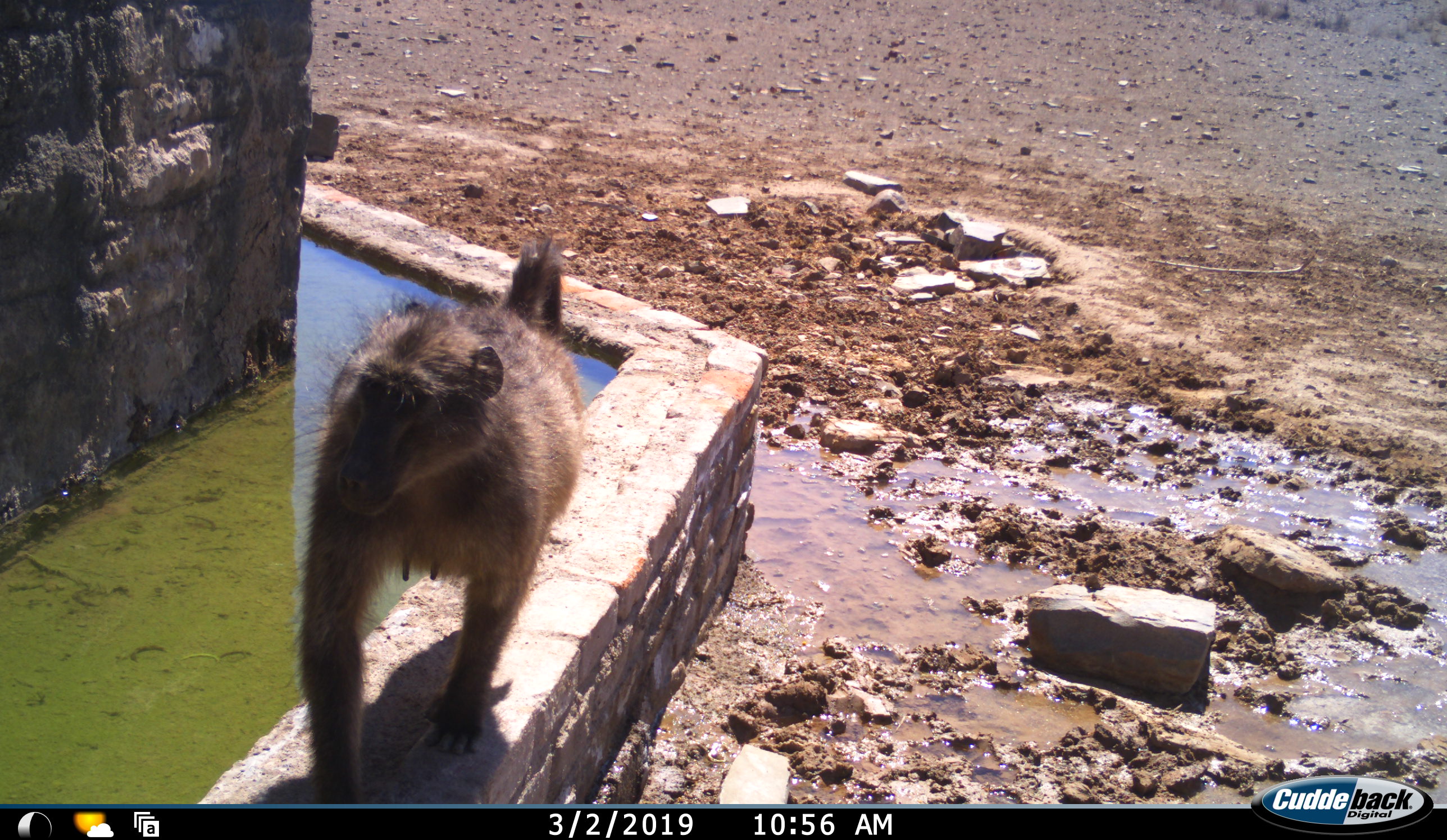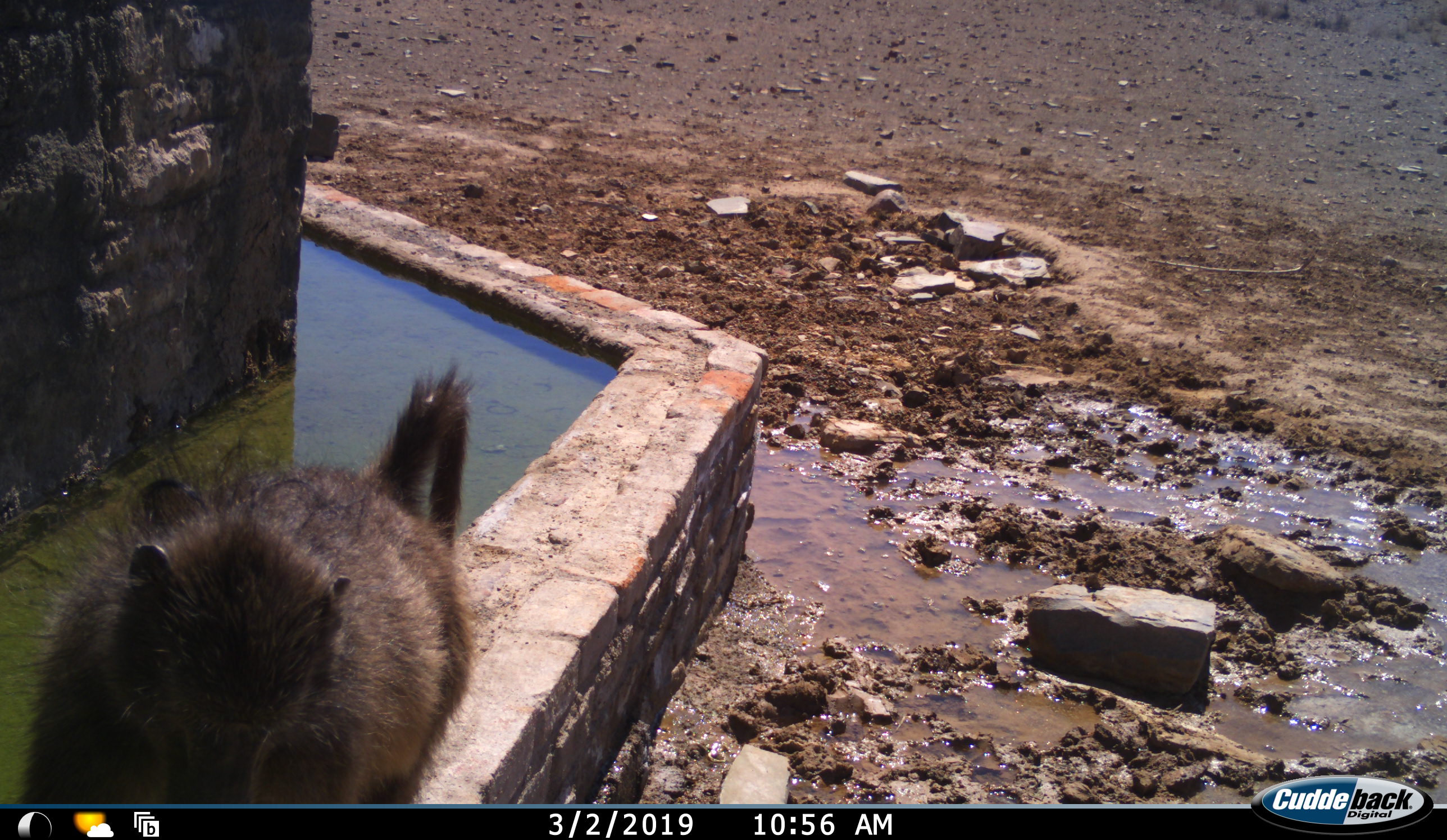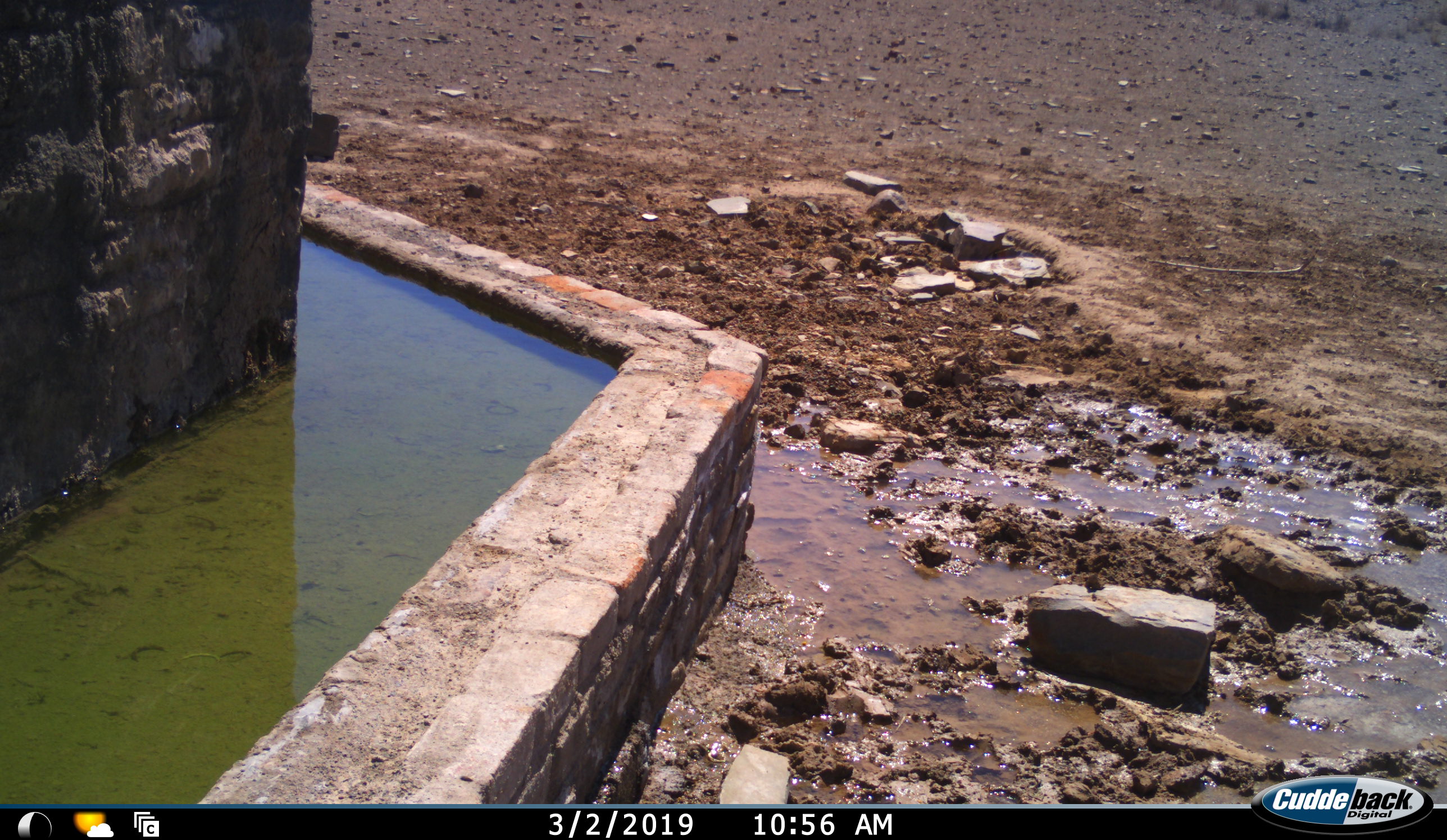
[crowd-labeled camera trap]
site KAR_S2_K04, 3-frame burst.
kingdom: Animalia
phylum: Chordata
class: Mammalia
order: Primates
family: Cercopithecidae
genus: Papio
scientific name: Papio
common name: baboon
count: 1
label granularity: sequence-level